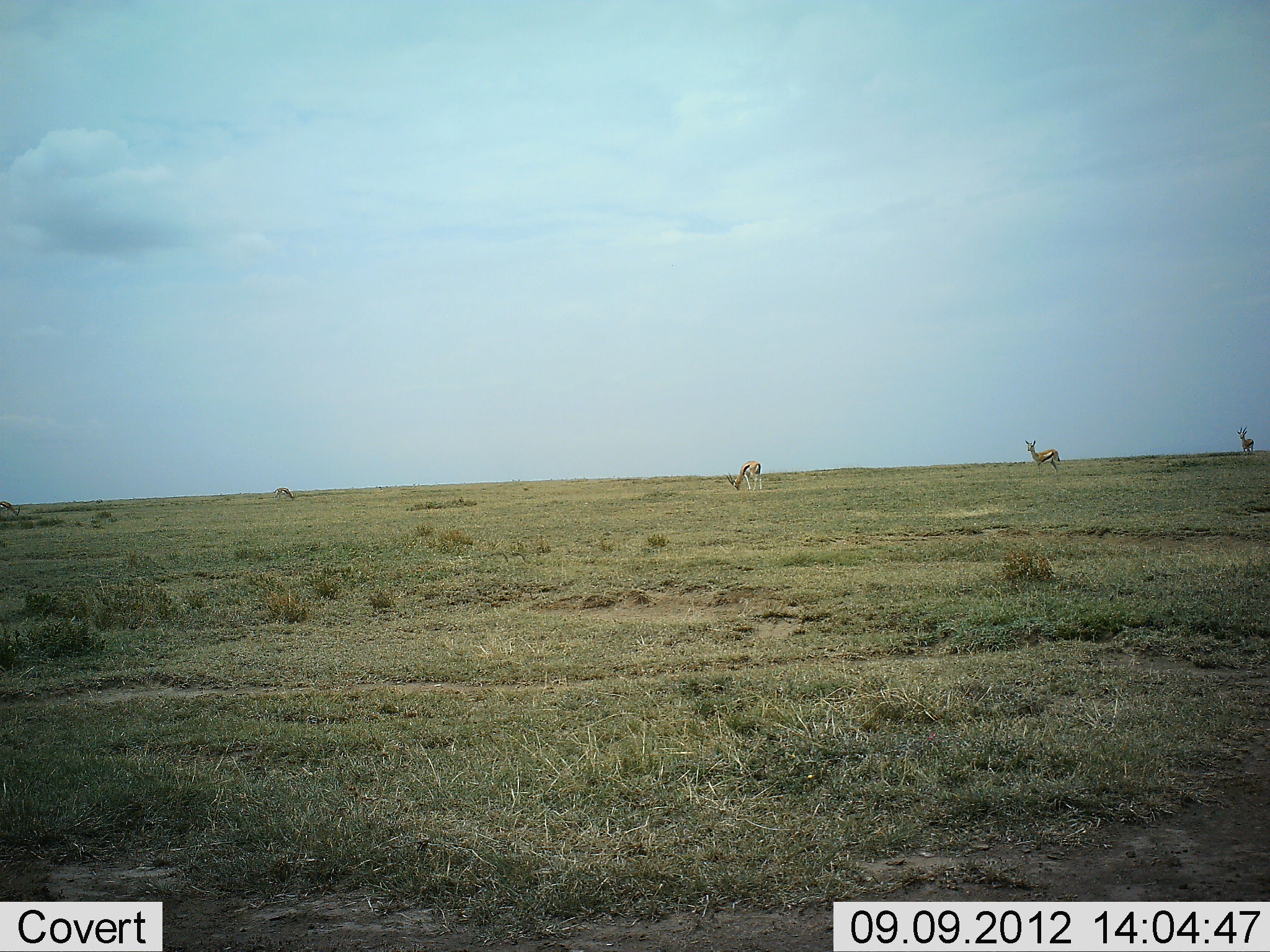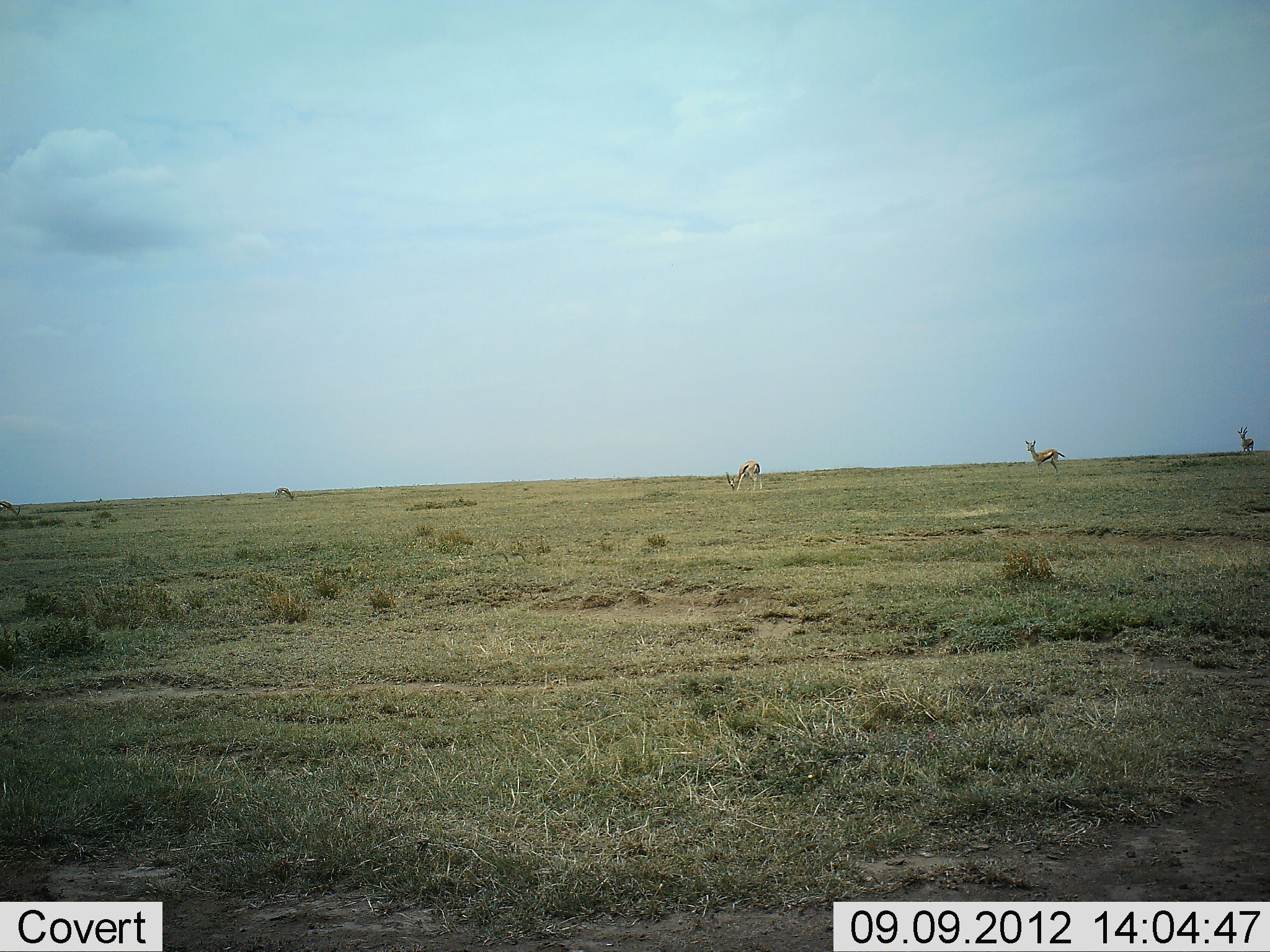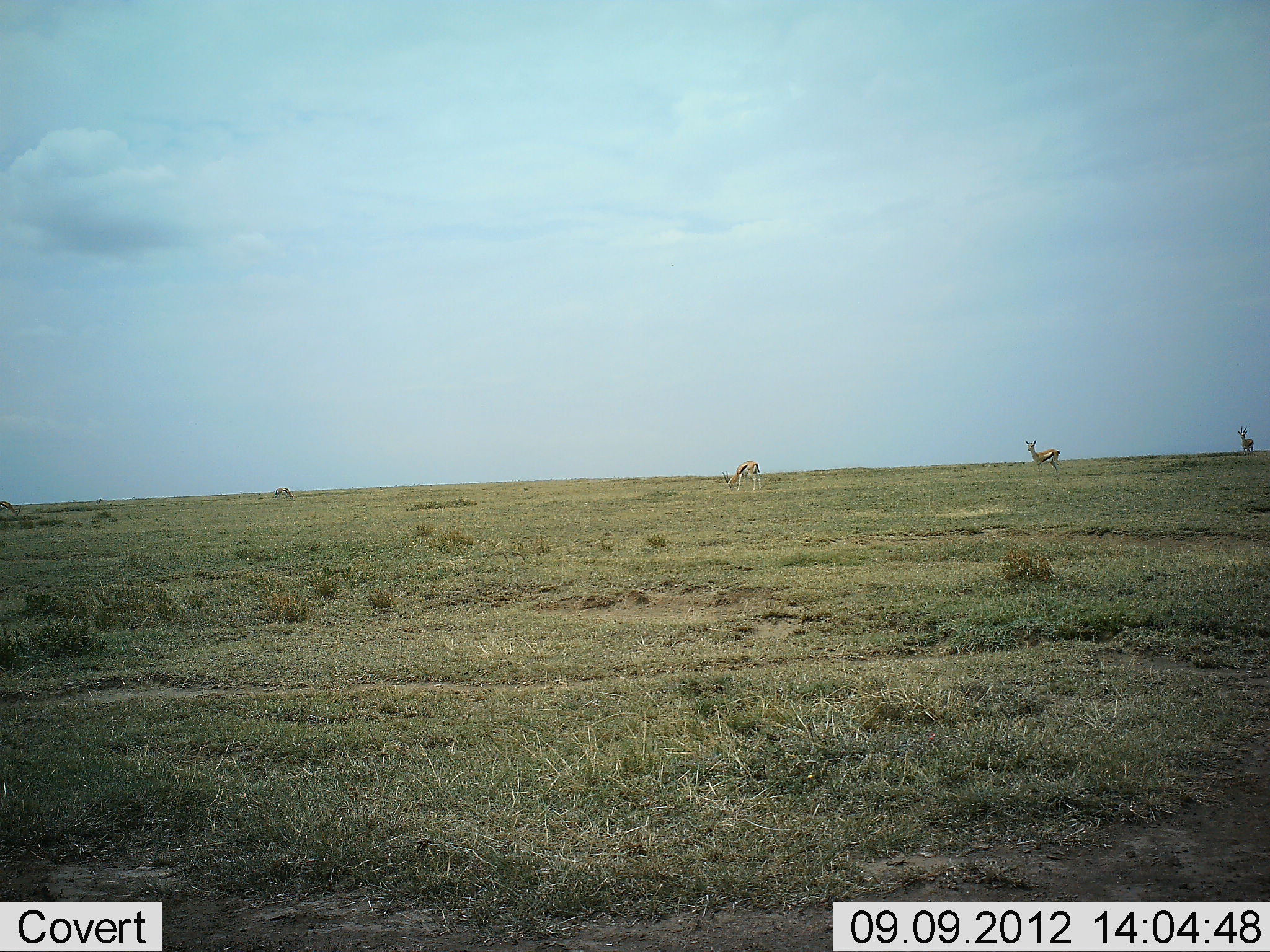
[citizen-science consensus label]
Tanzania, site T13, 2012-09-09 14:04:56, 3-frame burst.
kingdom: Animalia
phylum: Chordata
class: Mammalia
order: Artiodactyla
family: Bovidae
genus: Eudorcas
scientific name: Eudorcas thomsonii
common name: thomson's gazelle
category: gazellethomsons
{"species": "gazellethomsons (thomson's gazelle) (Eudorcas thomsonii)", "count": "4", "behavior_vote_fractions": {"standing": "90%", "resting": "0%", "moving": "10%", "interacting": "0%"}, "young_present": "0%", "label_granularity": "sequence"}